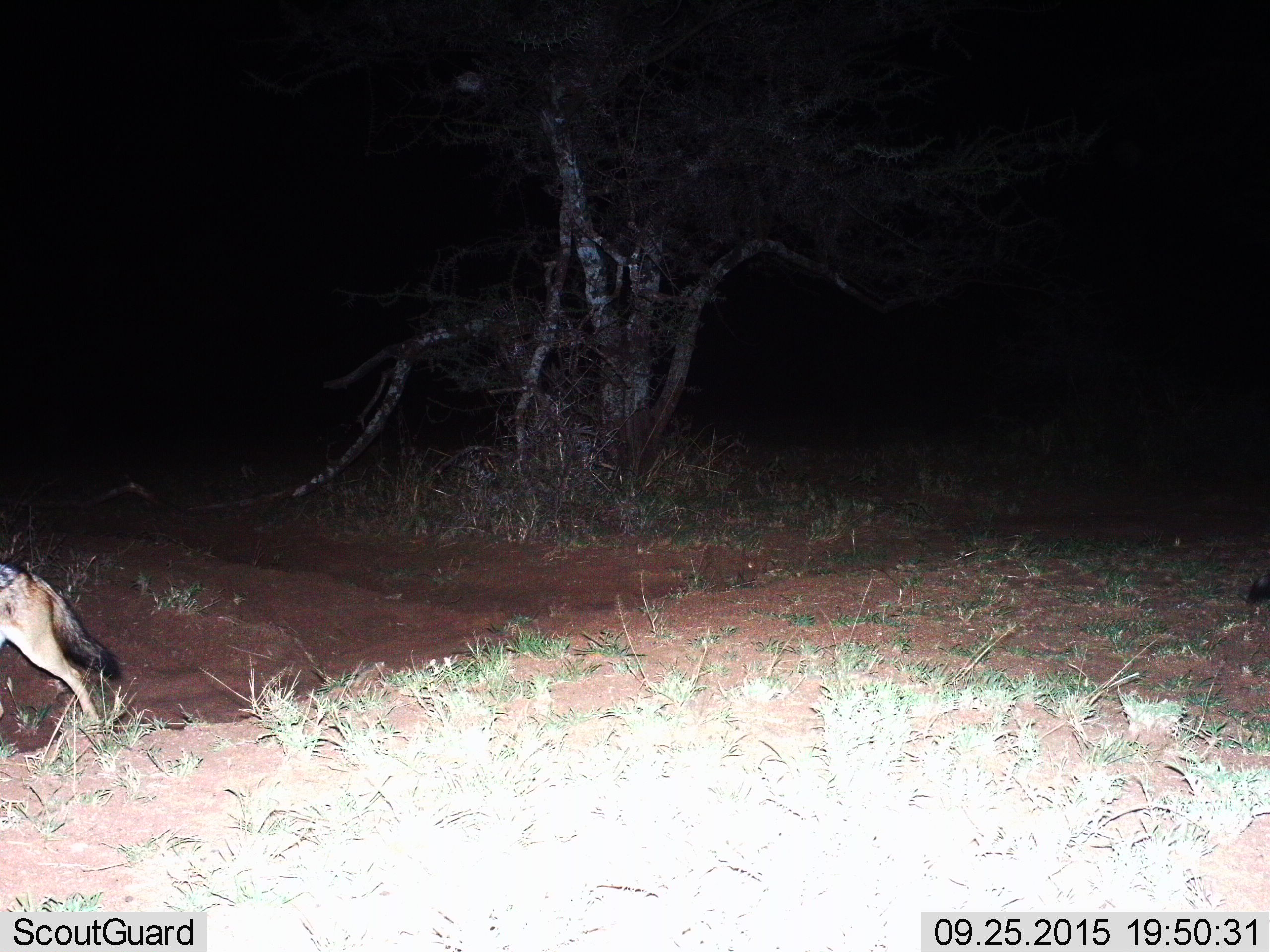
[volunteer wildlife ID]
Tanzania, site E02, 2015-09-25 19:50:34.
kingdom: Animalia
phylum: Chordata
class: Mammalia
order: Carnivora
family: Canidae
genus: Lupulella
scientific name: Lupulella mesomelas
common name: black-backed jackal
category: jackal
Jackal (black-backed jackal) (Lupulella mesomelas), count 1. Behavior (volunteer vote fractions): standing 8%, resting 0%, moving 92%, interacting 0%. Young present (vote fraction): 0%. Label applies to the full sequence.